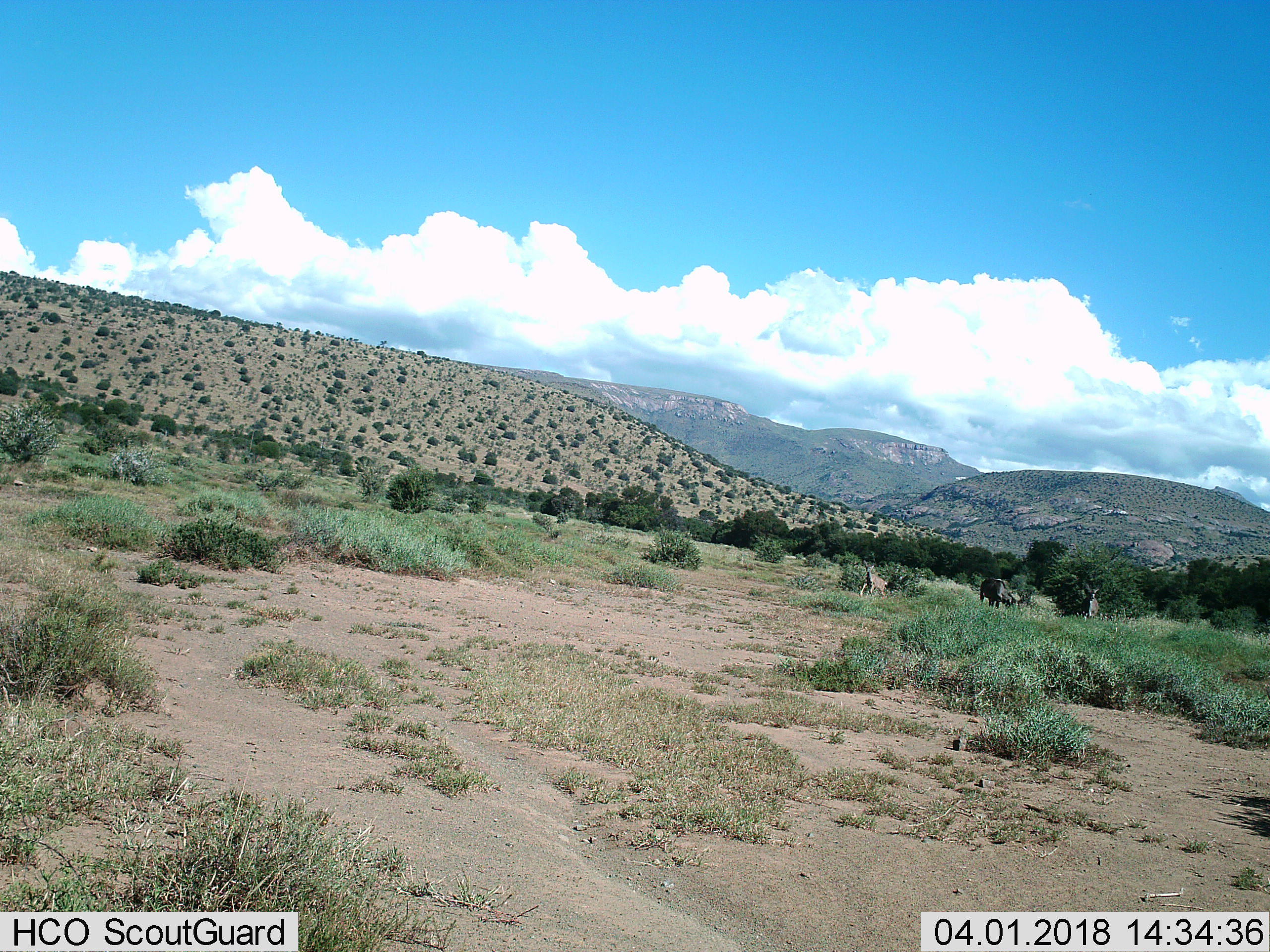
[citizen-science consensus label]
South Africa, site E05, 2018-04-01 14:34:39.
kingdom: Animalia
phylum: Chordata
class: Mammalia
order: Artiodactyla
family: Bovidae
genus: Tragelaphus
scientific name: Tragelaphus strepsiceros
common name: greater kudu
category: kudu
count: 3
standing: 25%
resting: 25%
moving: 100%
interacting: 25%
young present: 75%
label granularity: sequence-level